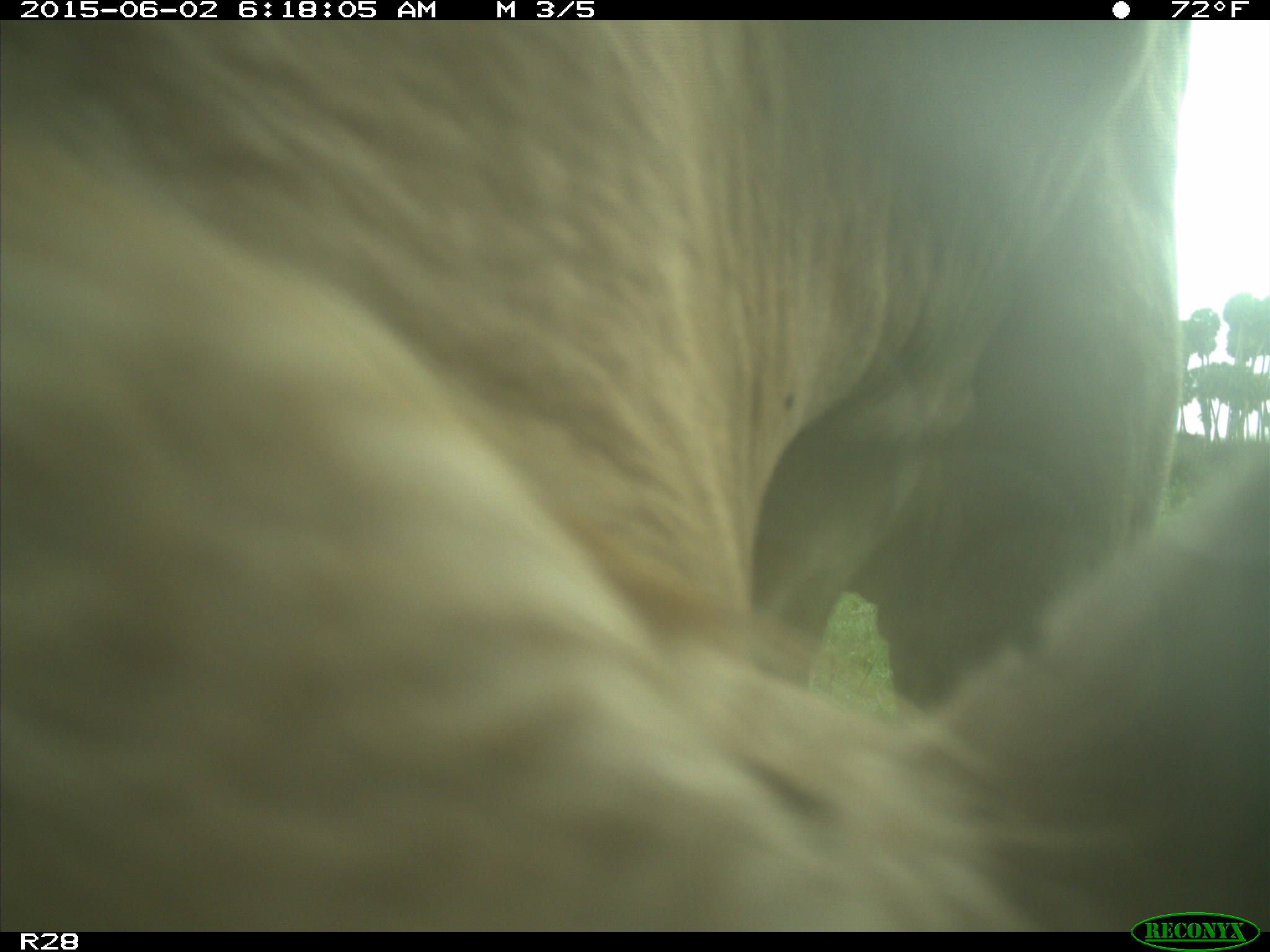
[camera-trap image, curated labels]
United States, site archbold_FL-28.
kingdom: Animalia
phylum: Chordata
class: Mammalia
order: Artiodactyla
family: Bovidae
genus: Bos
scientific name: Bos taurus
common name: domestic cow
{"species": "Bos taurus (domestic cow)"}